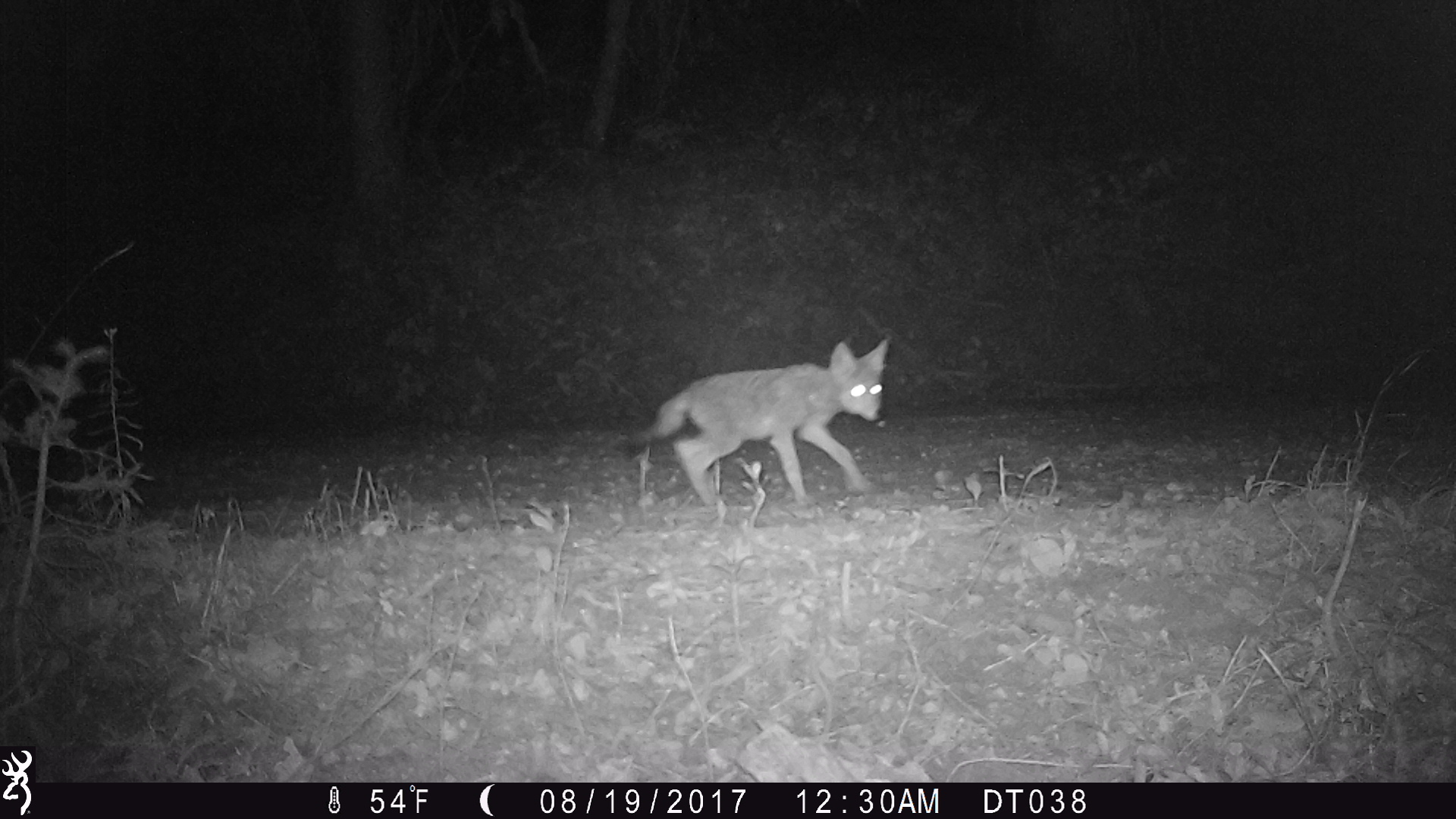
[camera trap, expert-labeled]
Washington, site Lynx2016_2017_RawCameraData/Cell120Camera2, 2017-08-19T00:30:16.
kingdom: Animalia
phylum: Chordata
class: Mammalia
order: Carnivora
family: Canidae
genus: Canis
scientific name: Canis latrans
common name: coyote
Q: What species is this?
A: Canis latrans (coyote).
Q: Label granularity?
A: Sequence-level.